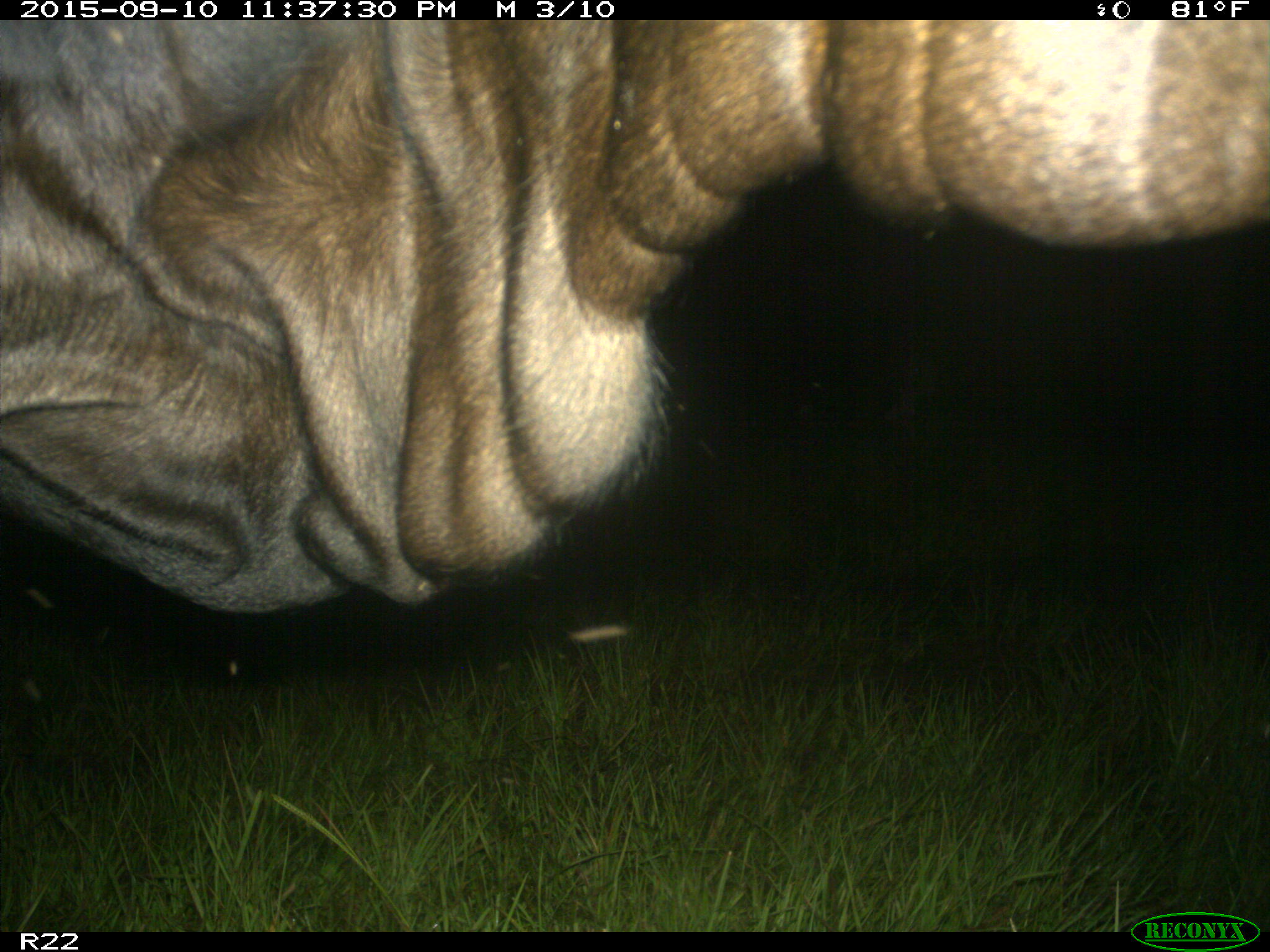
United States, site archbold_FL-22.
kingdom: Animalia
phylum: Chordata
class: Mammalia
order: Artiodactyla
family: Bovidae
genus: Bos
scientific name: Bos taurus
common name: domestic cow